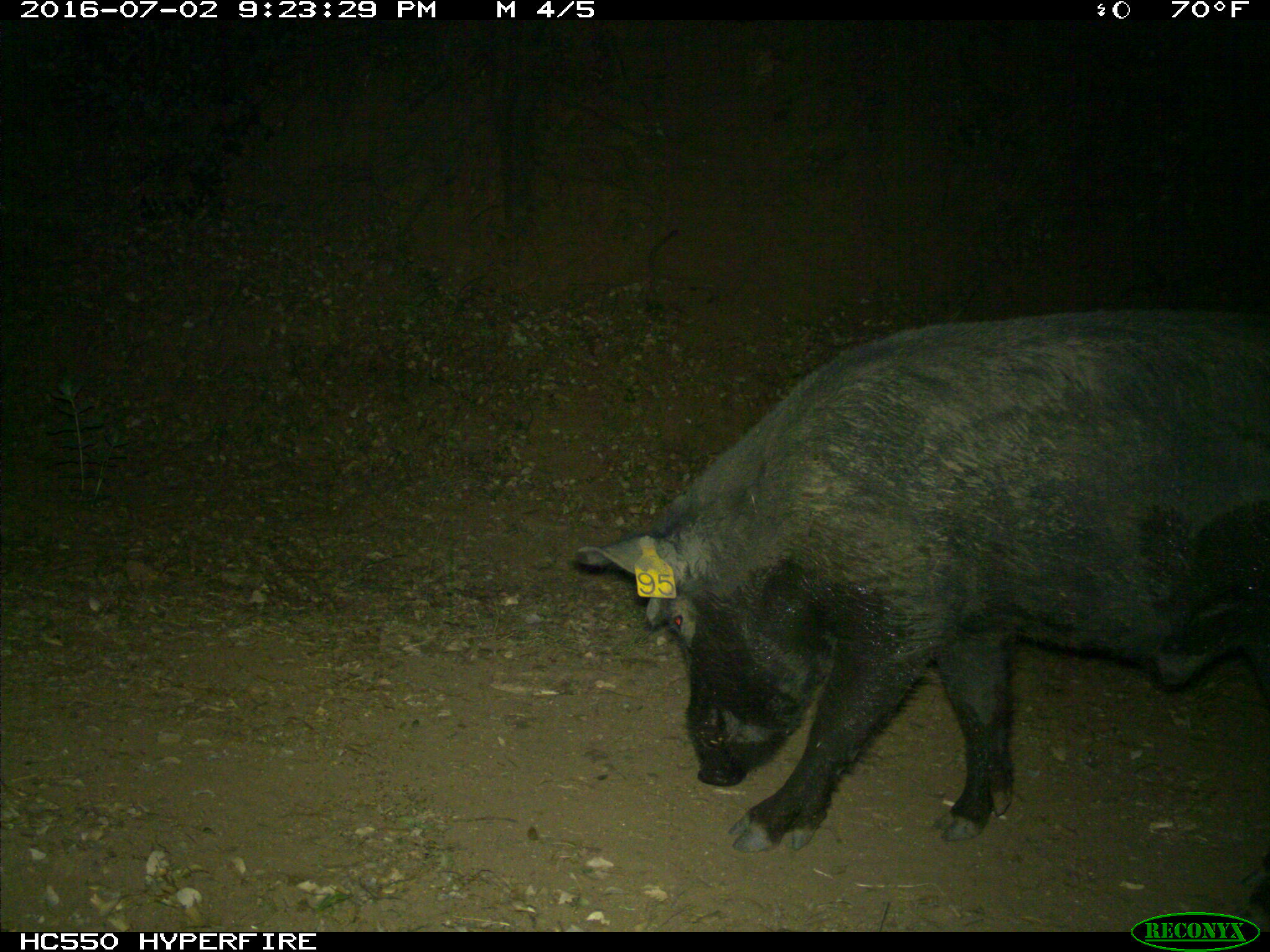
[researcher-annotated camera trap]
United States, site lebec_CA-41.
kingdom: Animalia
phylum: Chordata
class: Mammalia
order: Artiodactyla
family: Suidae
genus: Sus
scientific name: Sus scrofa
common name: wild boar